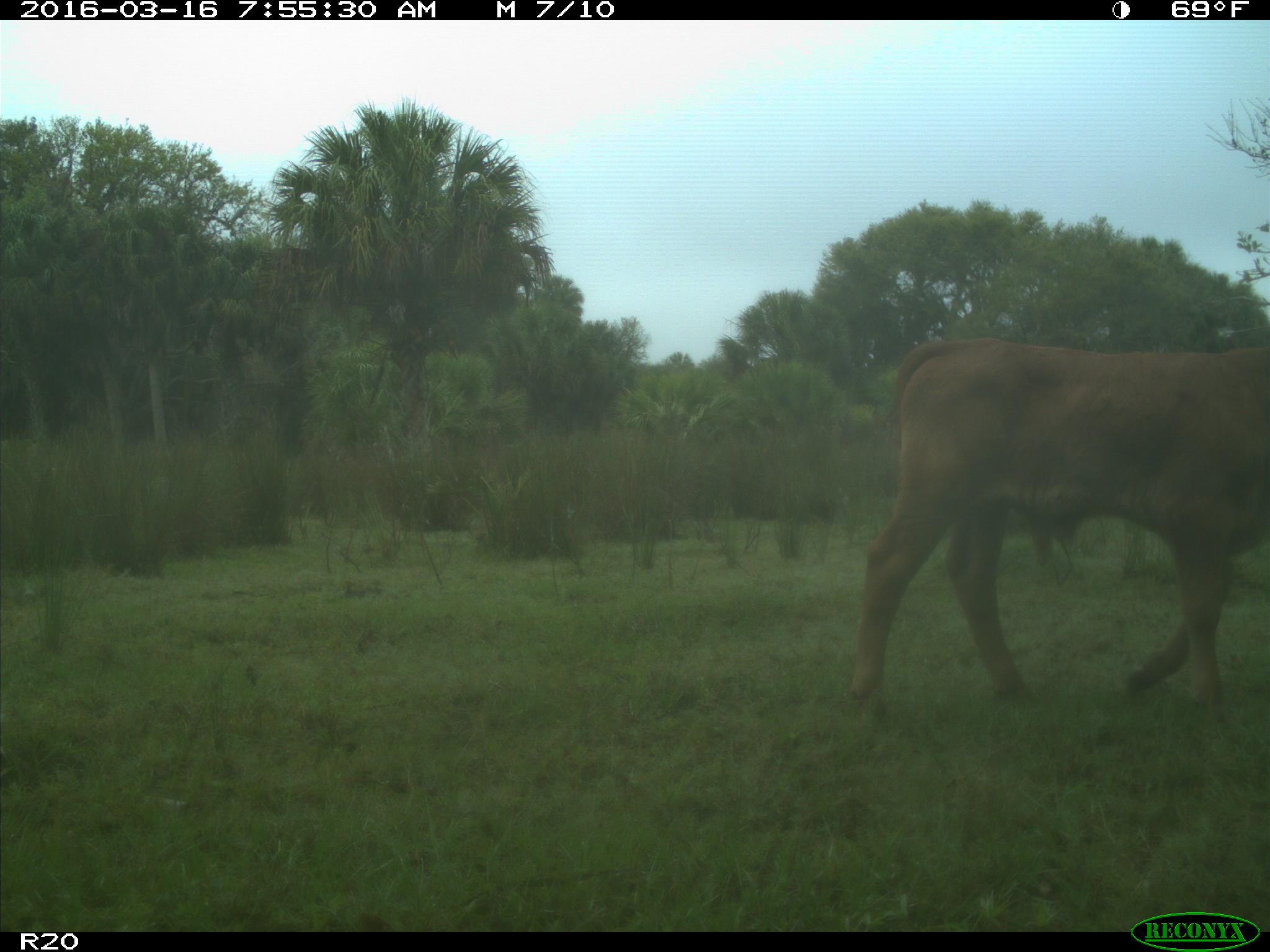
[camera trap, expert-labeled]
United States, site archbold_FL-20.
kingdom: Animalia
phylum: Chordata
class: Mammalia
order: Artiodactyla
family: Bovidae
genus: Bos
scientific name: Bos taurus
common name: domestic cow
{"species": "Bos taurus (domestic cow)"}